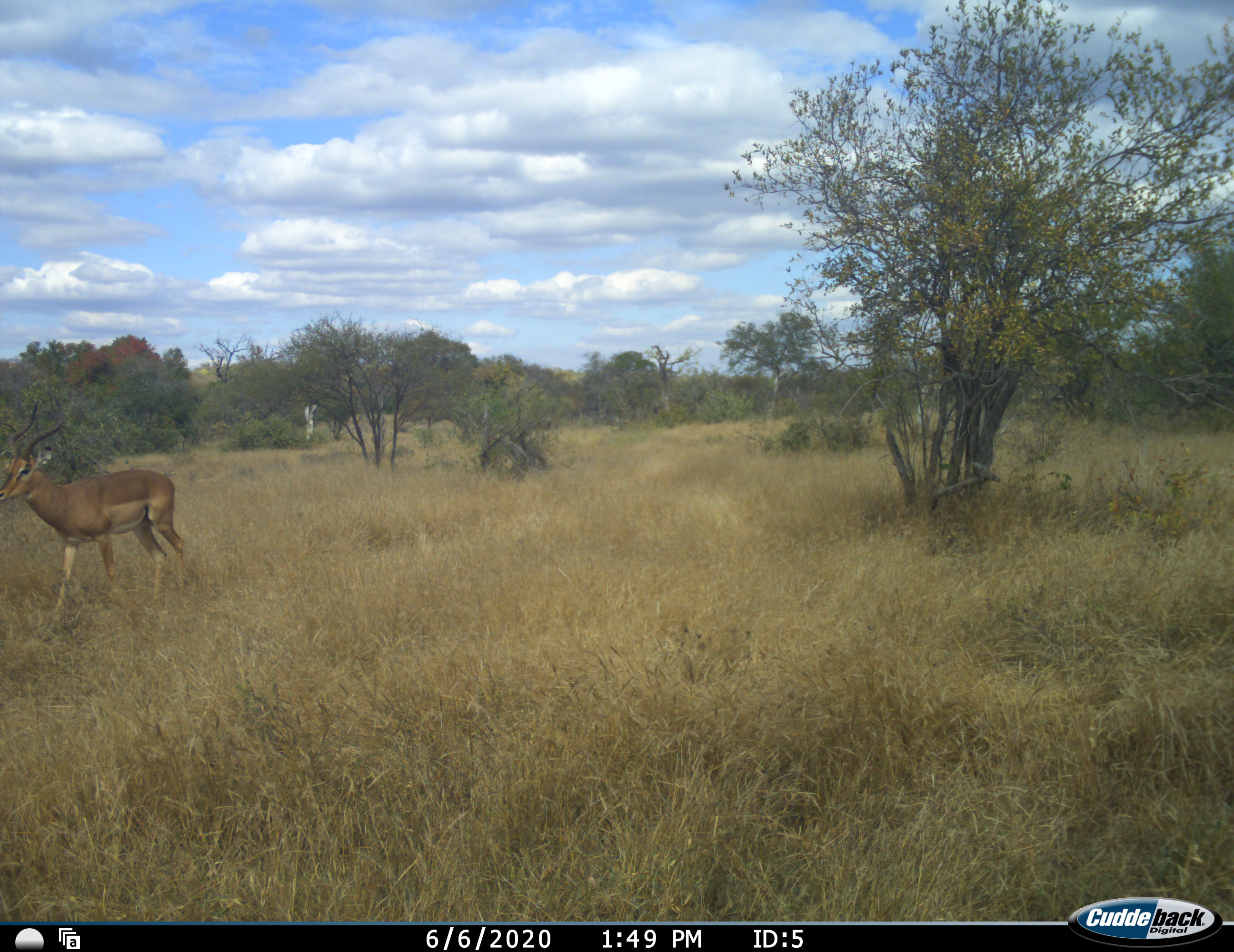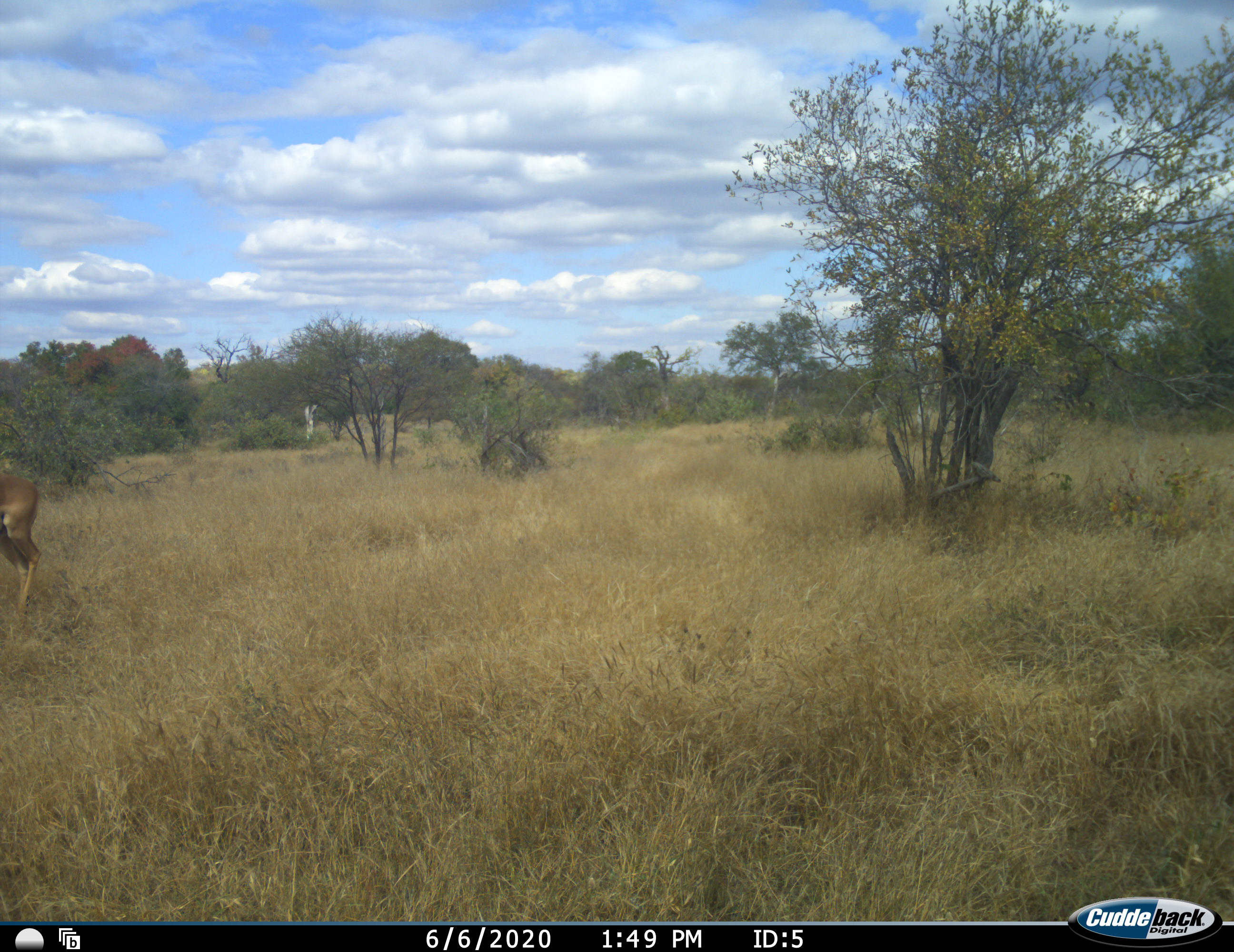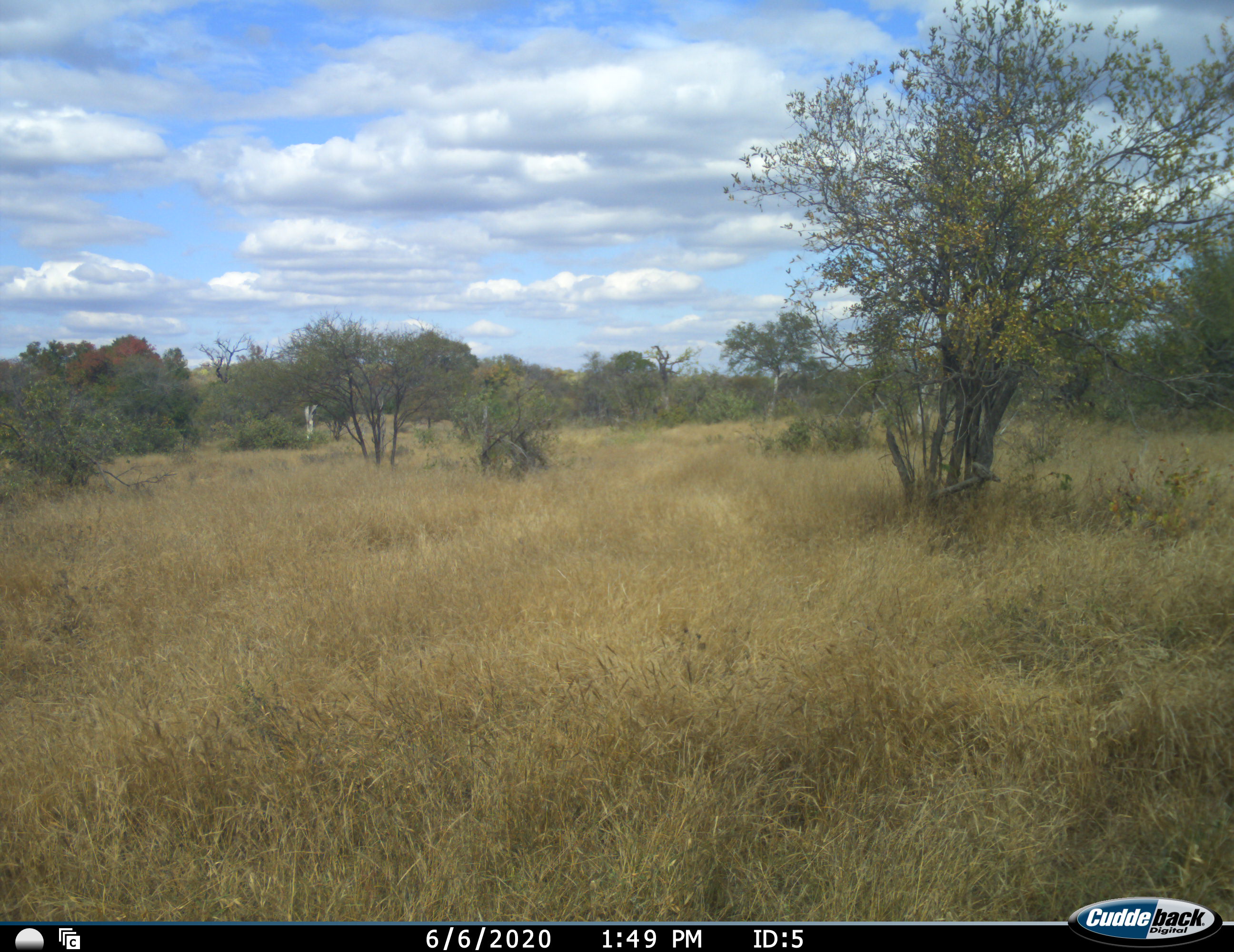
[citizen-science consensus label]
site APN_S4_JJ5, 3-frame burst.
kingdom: Animalia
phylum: Chordata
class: Mammalia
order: Artiodactyla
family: Bovidae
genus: Aepyceros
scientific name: Aepyceros melampus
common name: impala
Impala (Aepyceros melampus), count 1. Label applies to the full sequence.